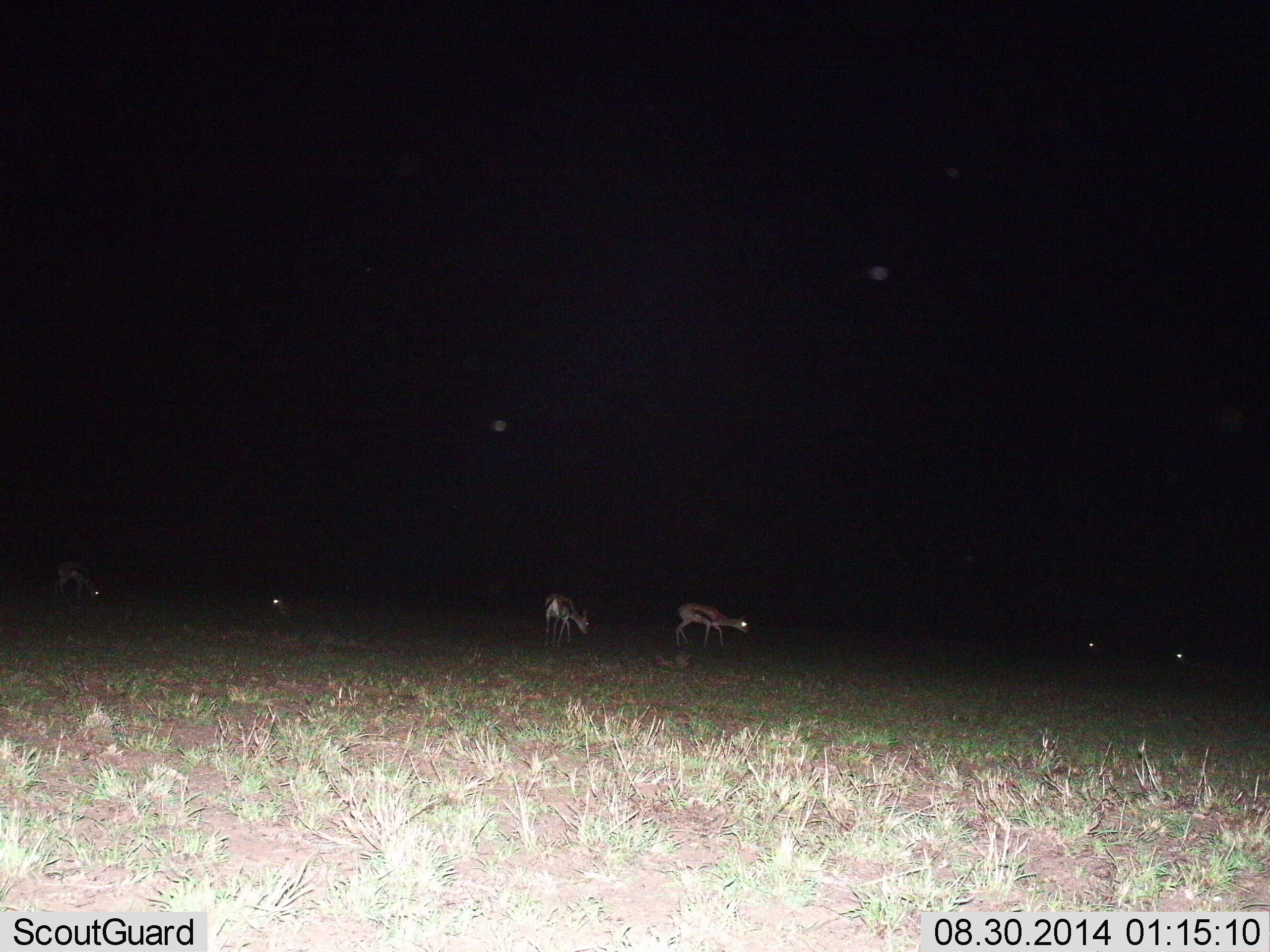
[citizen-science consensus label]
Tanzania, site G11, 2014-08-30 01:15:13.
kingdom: Animalia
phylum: Chordata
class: Mammalia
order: Artiodactyla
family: Bovidae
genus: Eudorcas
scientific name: Eudorcas thomsonii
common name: thomson's gazelle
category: gazellethomsons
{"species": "gazellethomsons (thomson's gazelle) (Eudorcas thomsonii)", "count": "6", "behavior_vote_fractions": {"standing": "60%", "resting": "0%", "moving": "40%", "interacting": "0%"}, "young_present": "0%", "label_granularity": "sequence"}